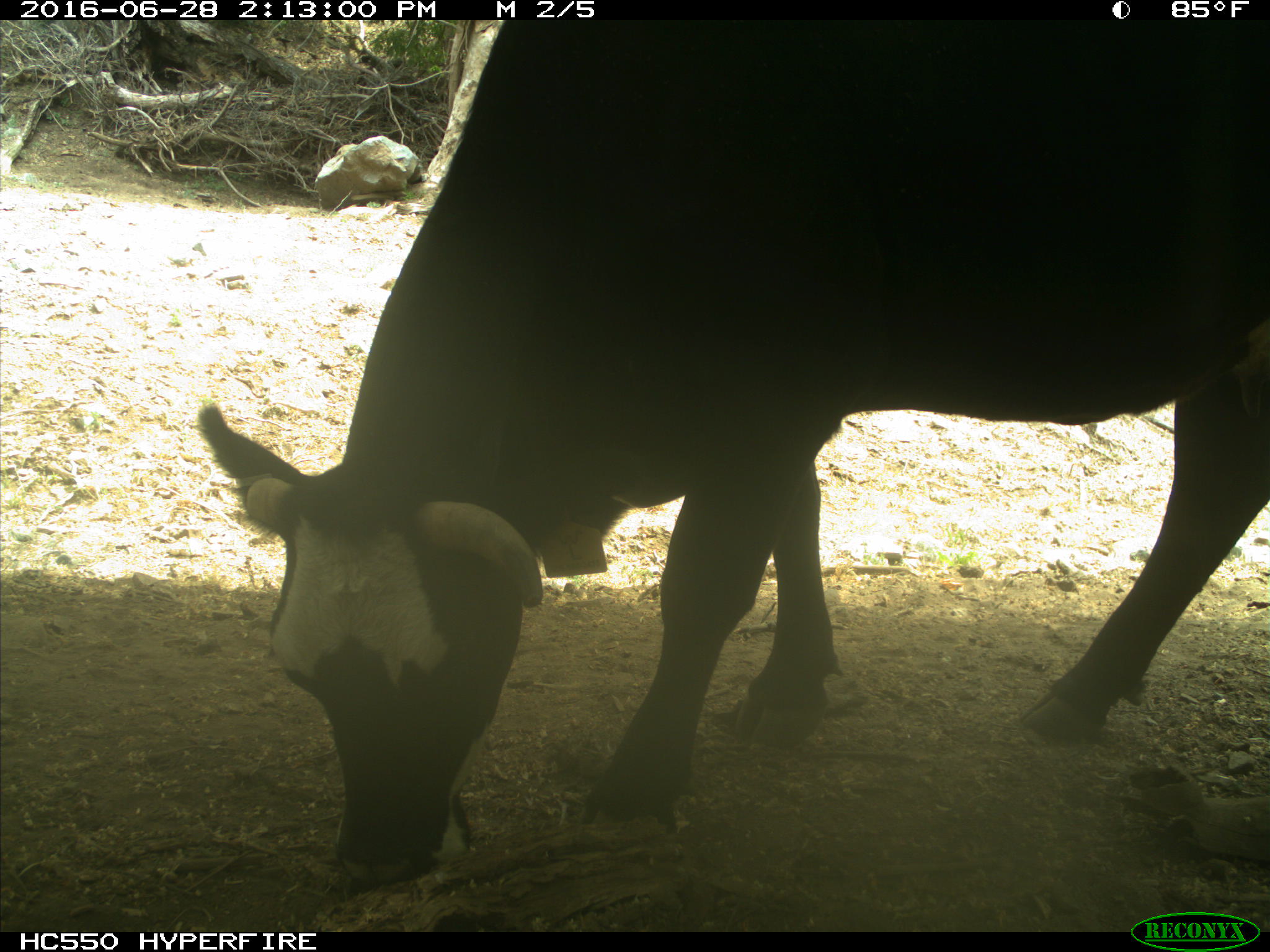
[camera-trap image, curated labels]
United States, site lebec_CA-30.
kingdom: Animalia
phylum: Chordata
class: Mammalia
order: Artiodactyla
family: Bovidae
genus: Bos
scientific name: Bos taurus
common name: domestic cow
Bos taurus (domestic cow).